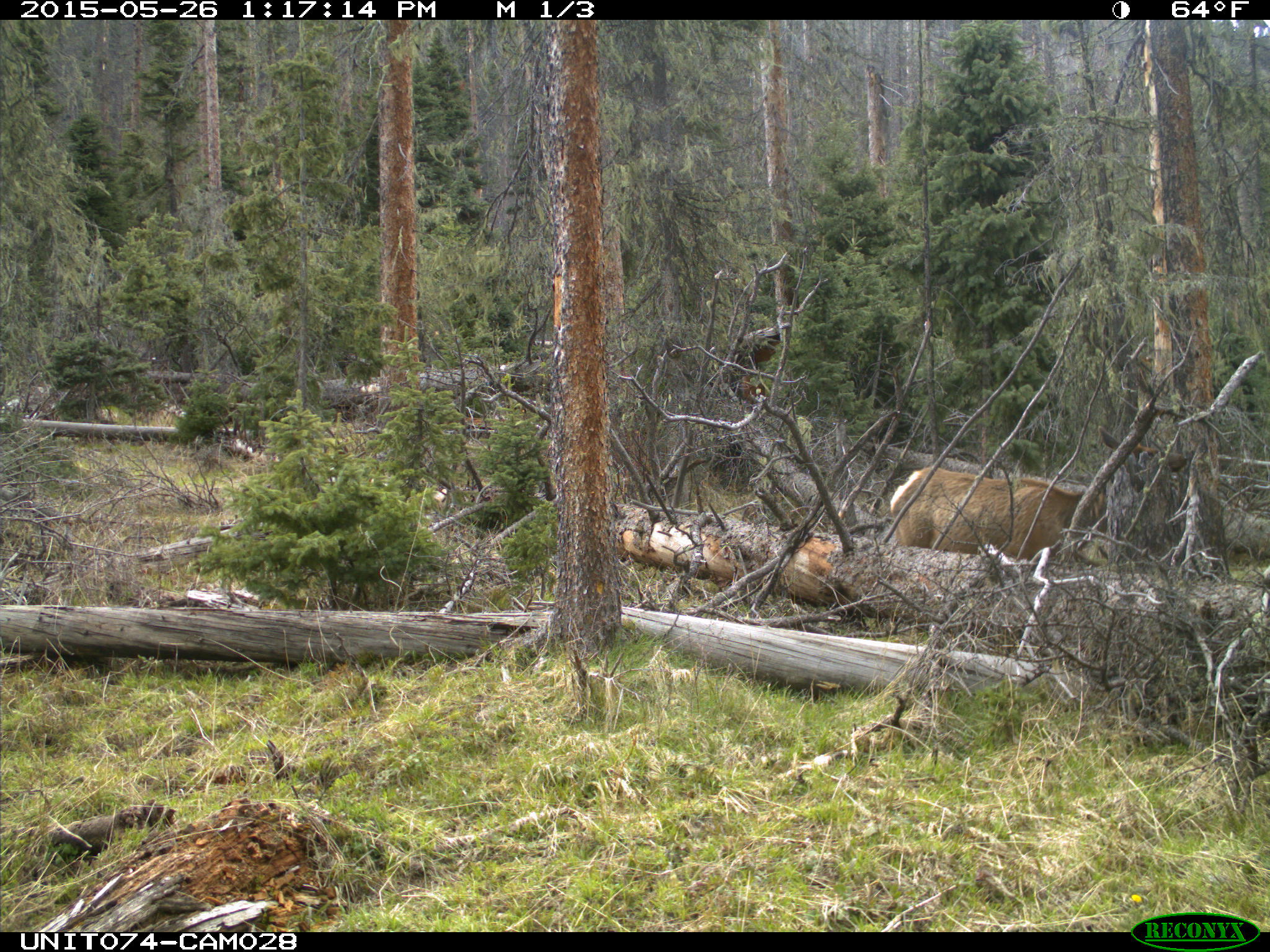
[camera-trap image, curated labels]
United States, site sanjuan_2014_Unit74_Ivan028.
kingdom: Animalia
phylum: Chordata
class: Mammalia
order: Artiodactyla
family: Cervidae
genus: Cervus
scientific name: Cervus elaphus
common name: red deer